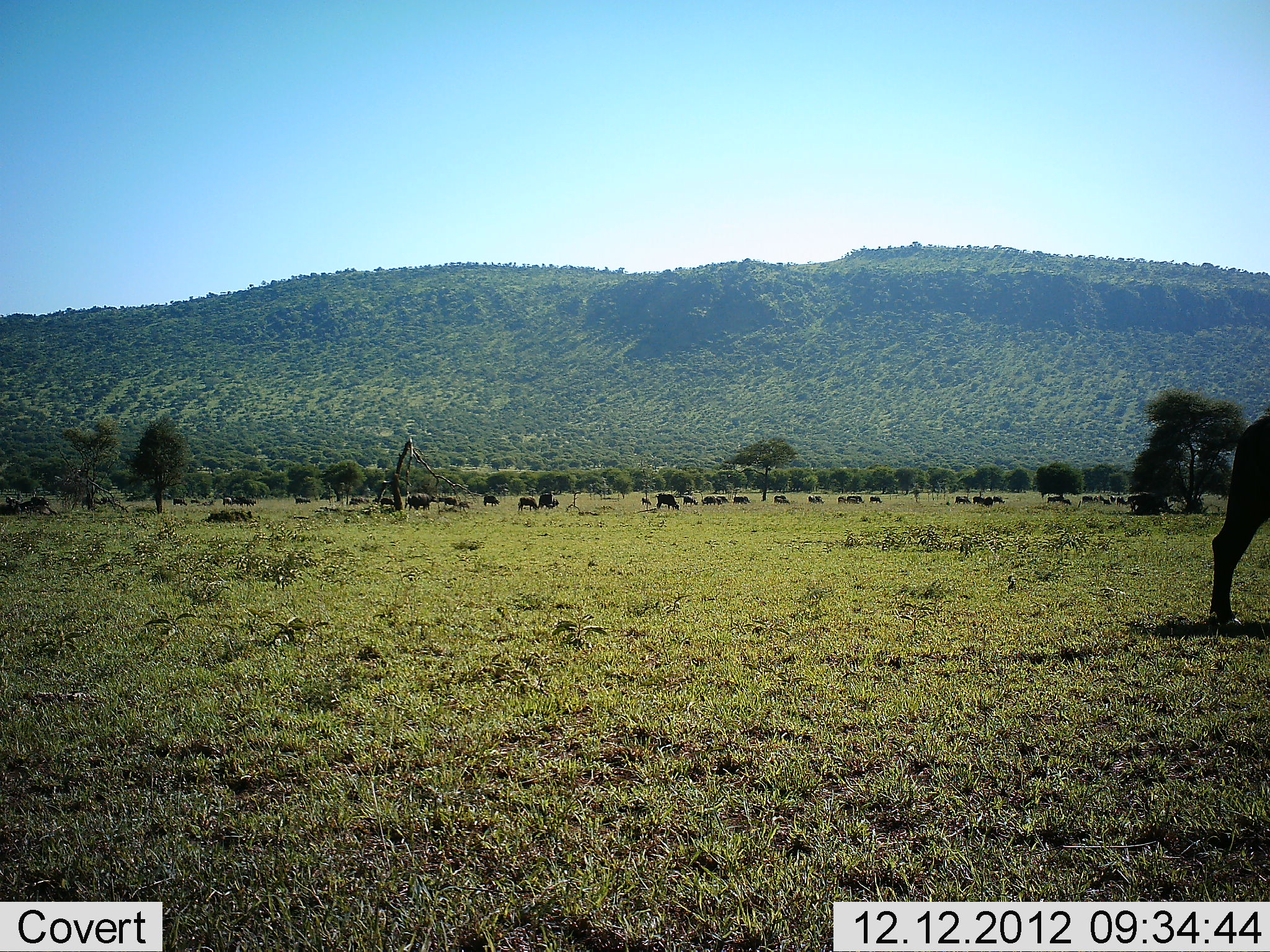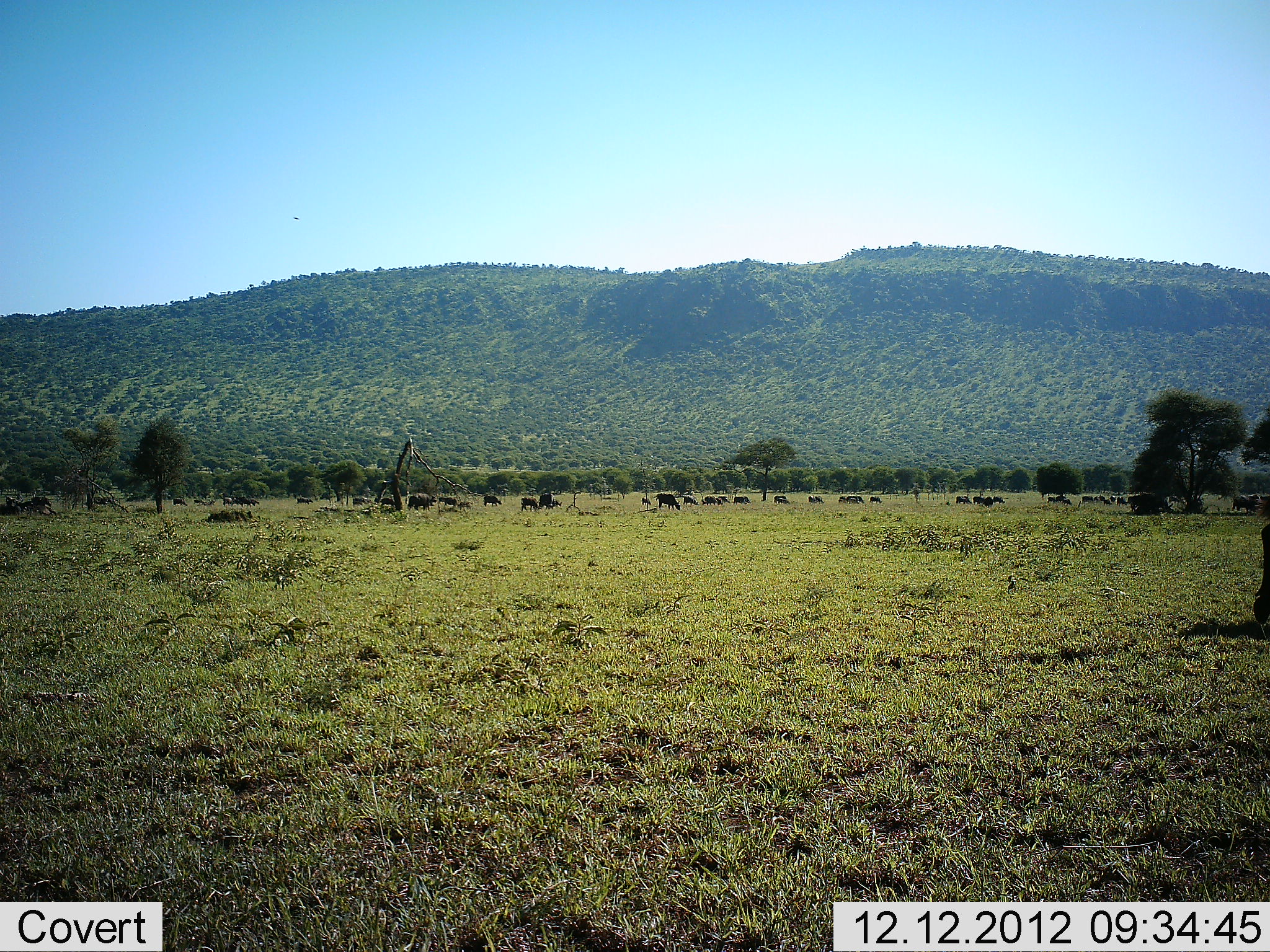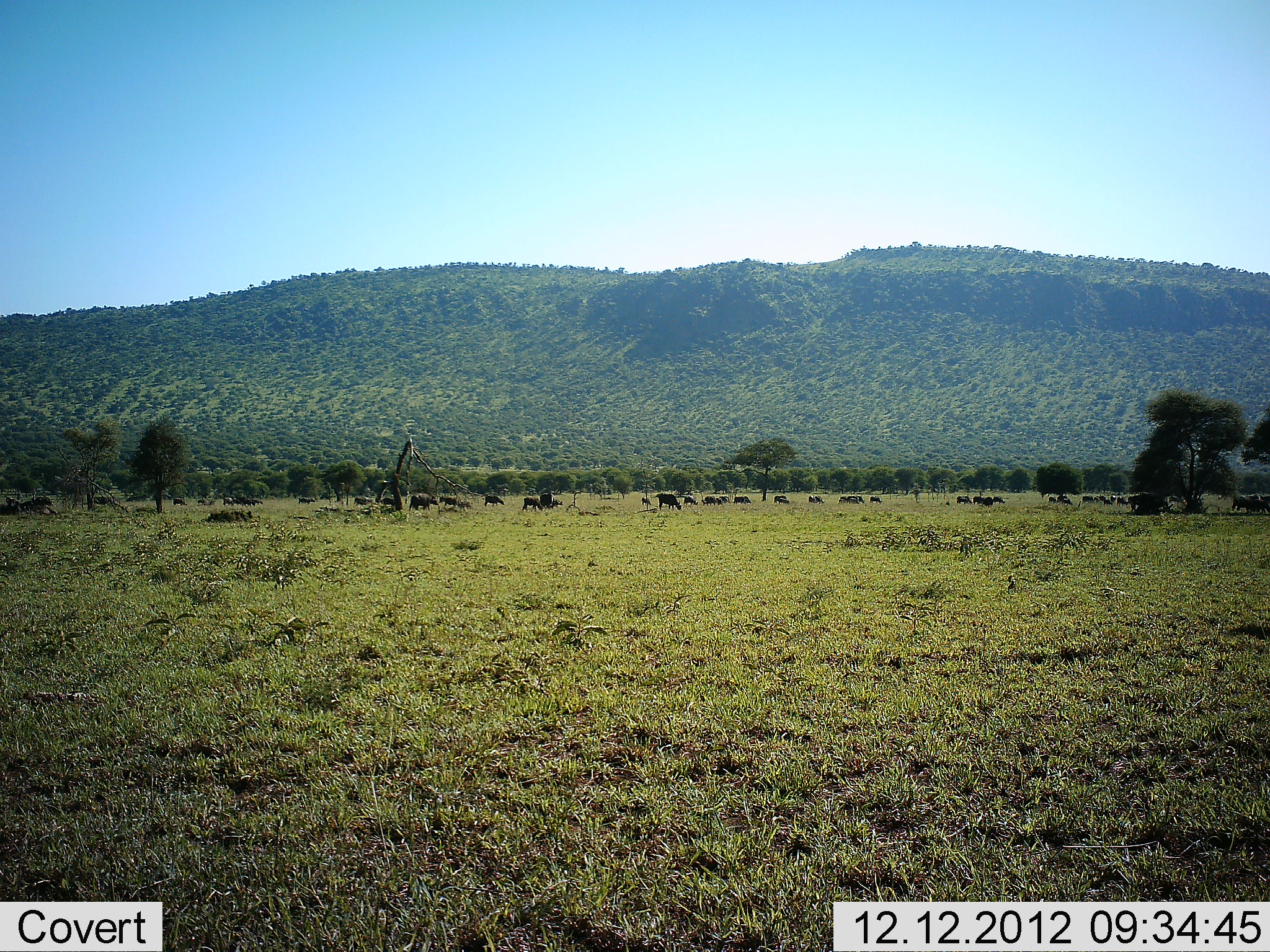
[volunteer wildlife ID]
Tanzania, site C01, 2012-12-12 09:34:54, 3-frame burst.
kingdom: Animalia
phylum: Chordata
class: Mammalia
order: Artiodactyla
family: Bovidae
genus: Syncerus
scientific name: Syncerus caffer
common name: cape buffalo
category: buffalo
Buffalo (cape buffalo) (Syncerus caffer), count 11-50. Behavior (volunteer vote fractions): standing 56%, resting 17%, moving 50%, interacting 0%. Young present (vote fraction): 6%. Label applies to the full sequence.